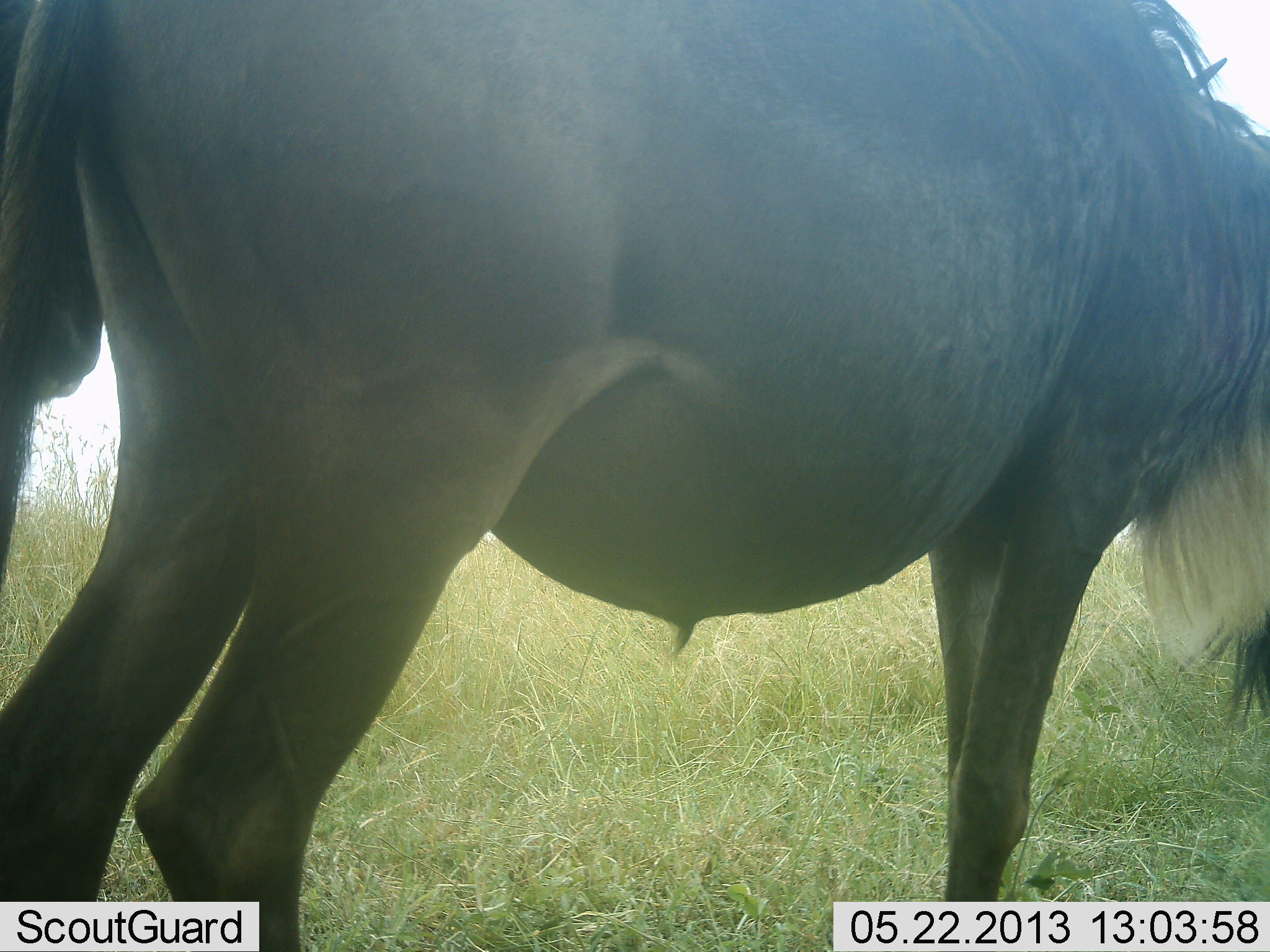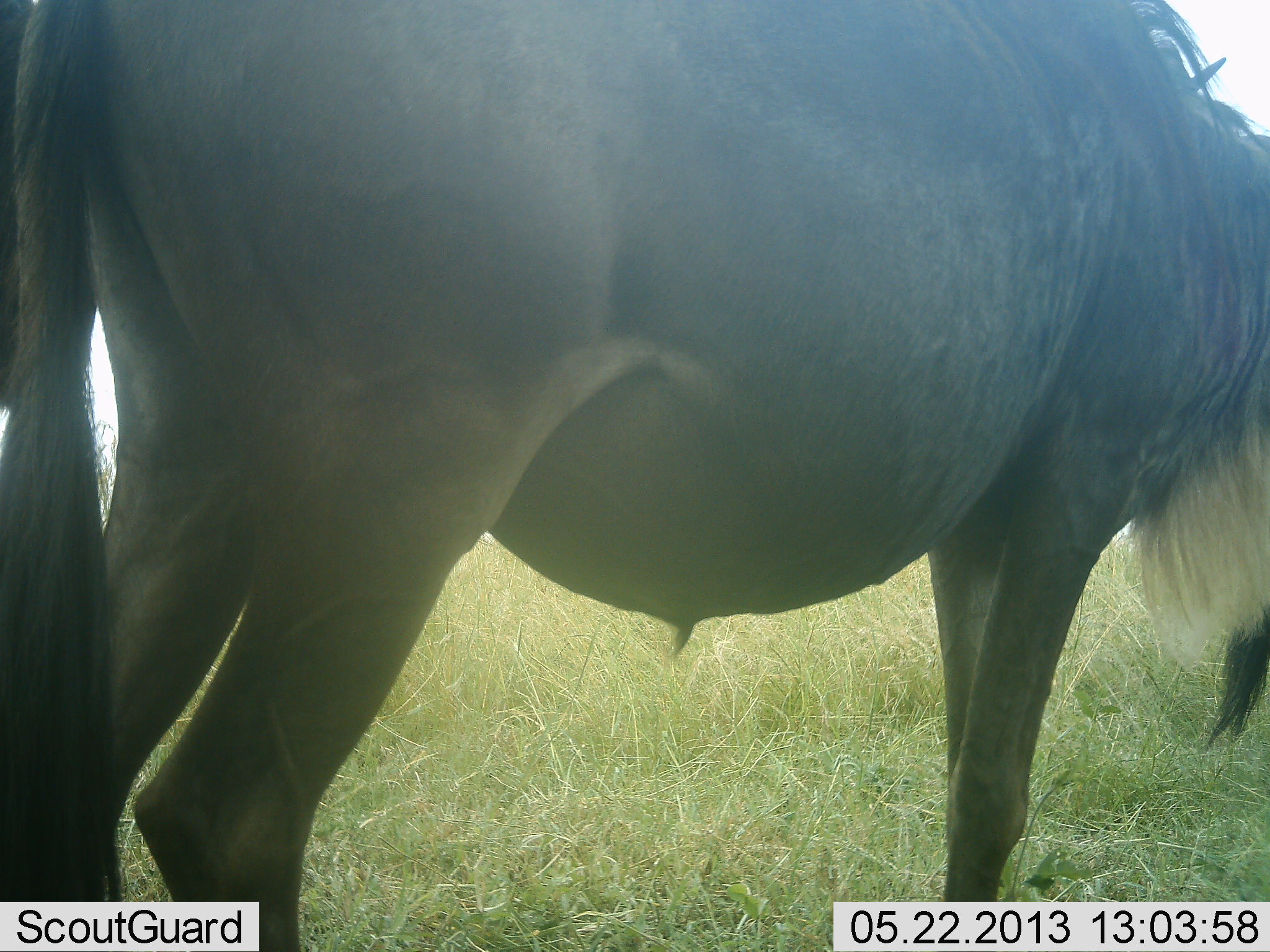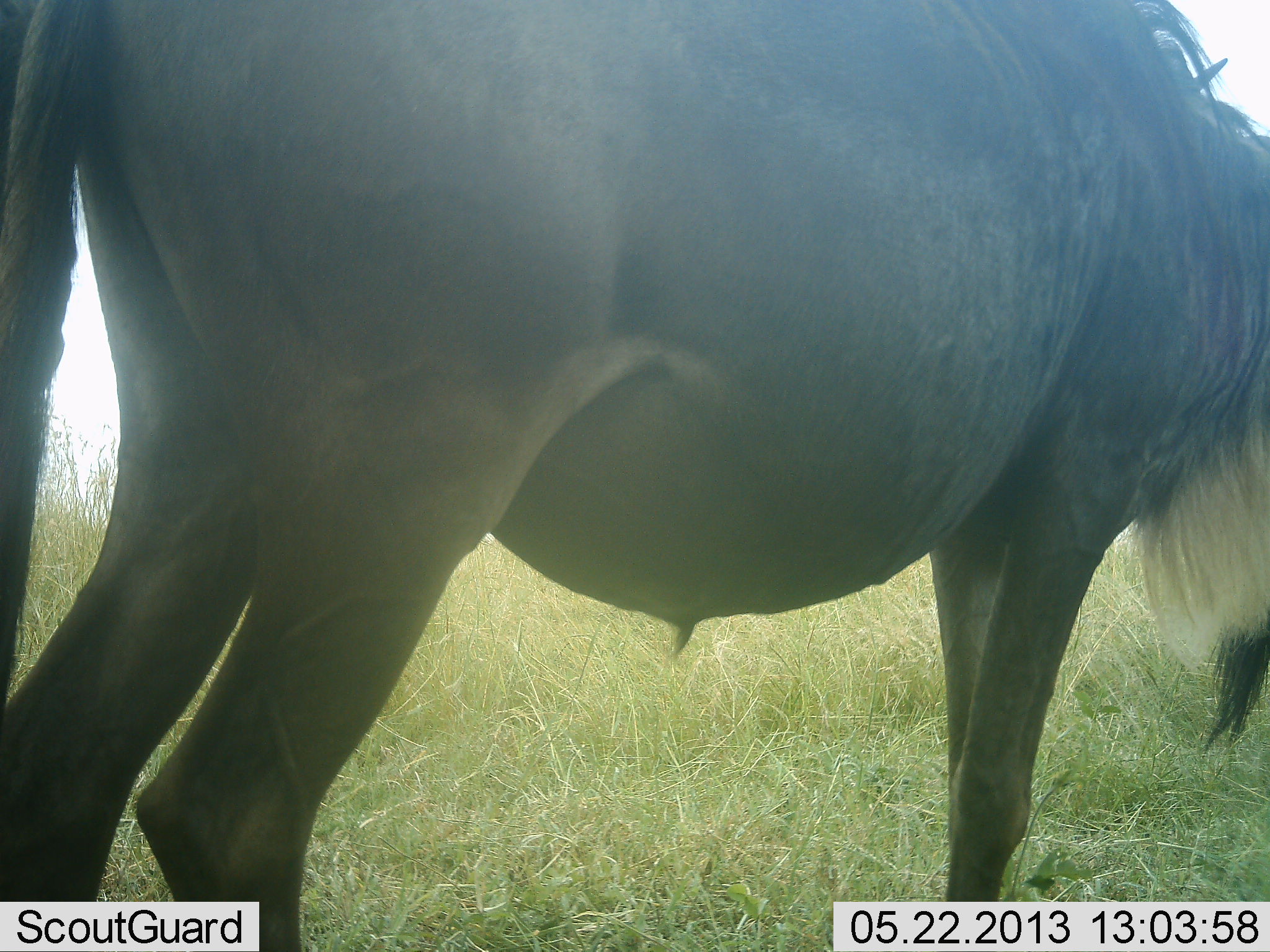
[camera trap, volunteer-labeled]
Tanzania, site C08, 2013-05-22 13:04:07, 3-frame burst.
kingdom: Animalia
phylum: Chordata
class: Mammalia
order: Artiodactyla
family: Bovidae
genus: Connochaetes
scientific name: Connochaetes taurinus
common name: blue wildebeest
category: wildebeest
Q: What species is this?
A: Wildebeest (blue wildebeest) (Connochaetes taurinus).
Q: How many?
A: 1.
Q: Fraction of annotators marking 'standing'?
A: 88%.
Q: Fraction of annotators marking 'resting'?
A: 6%.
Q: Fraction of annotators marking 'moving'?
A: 0%.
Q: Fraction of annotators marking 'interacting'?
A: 0%.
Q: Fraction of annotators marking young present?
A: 6%.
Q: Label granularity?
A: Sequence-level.